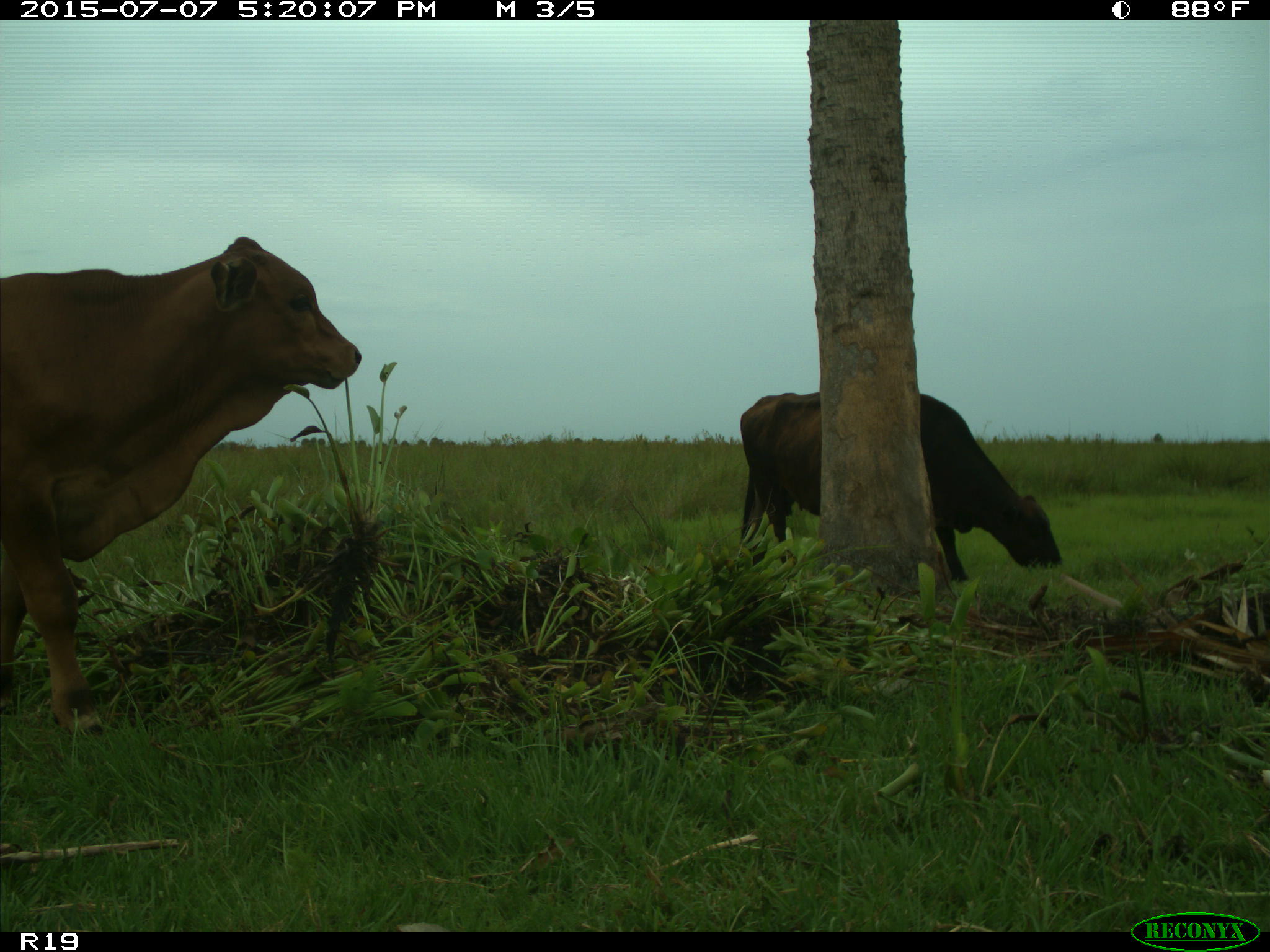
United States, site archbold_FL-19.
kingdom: Animalia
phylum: Chordata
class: Mammalia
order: Artiodactyla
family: Bovidae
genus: Bos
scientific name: Bos taurus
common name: domestic cow